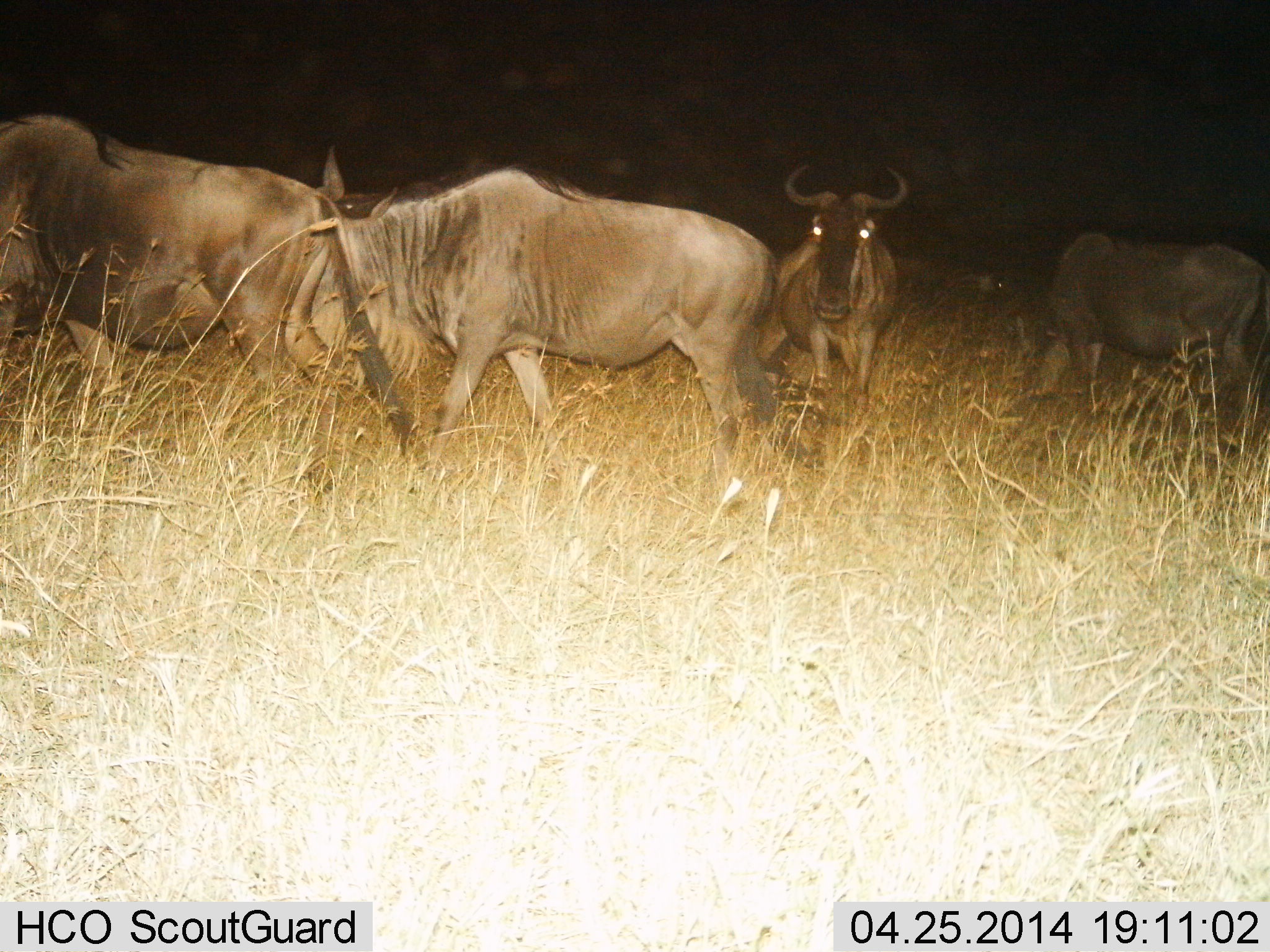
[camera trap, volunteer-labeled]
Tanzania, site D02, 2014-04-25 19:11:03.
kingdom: Animalia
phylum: Chordata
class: Mammalia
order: Artiodactyla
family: Bovidae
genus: Connochaetes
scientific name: Connochaetes taurinus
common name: blue wildebeest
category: wildebeest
Wildebeest (blue wildebeest) (Connochaetes taurinus), count 4. Behavior (volunteer vote fractions): standing 70%, resting 10%, moving 60%, interacting 10%. Young present (vote fraction): 0%. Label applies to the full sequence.